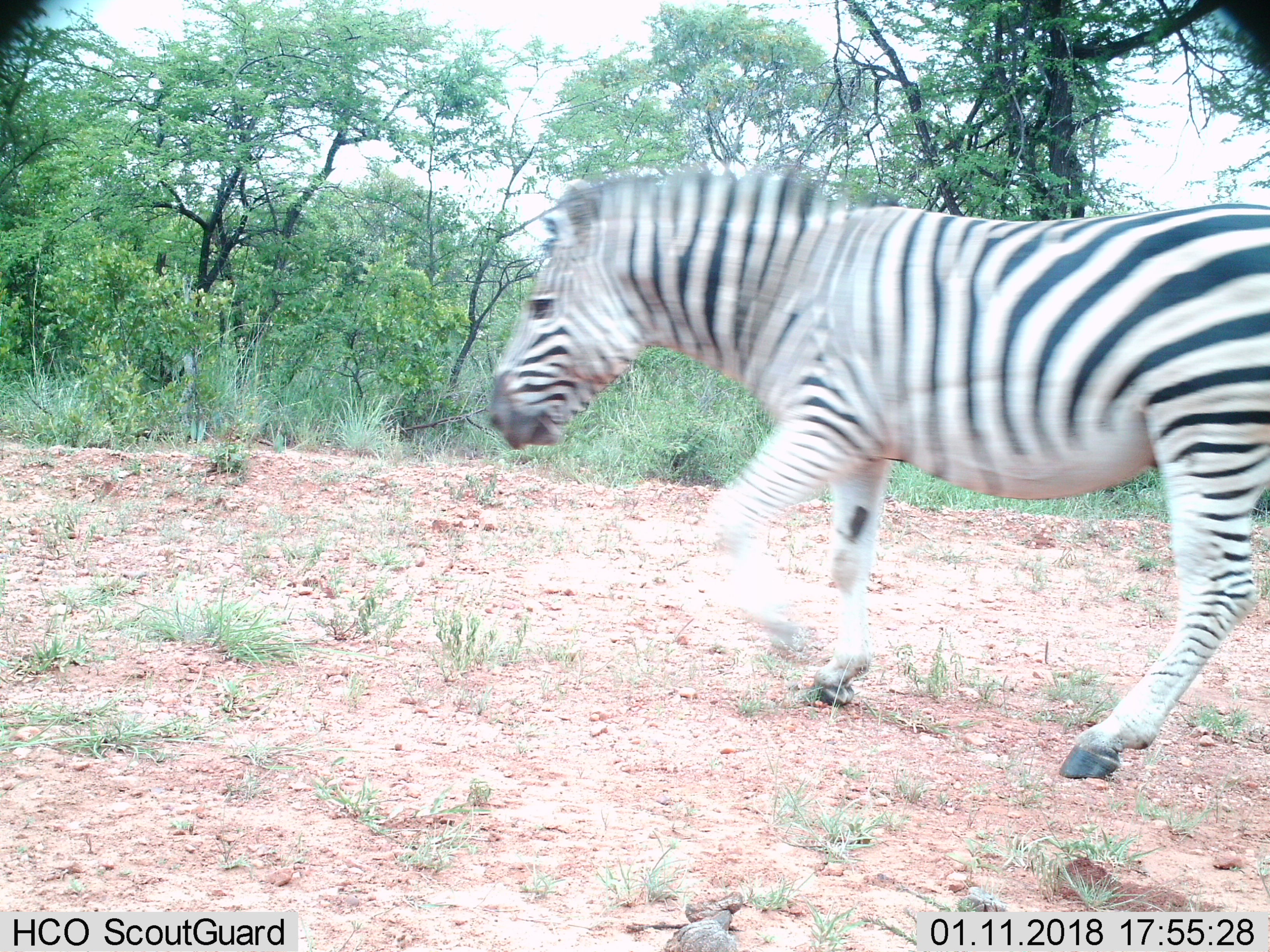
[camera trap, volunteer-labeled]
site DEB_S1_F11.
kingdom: Animalia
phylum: Chordata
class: Mammalia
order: Perissodactyla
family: Equidae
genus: Equus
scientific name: Equus quagga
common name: plains zebra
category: zebraplains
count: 1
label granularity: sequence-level